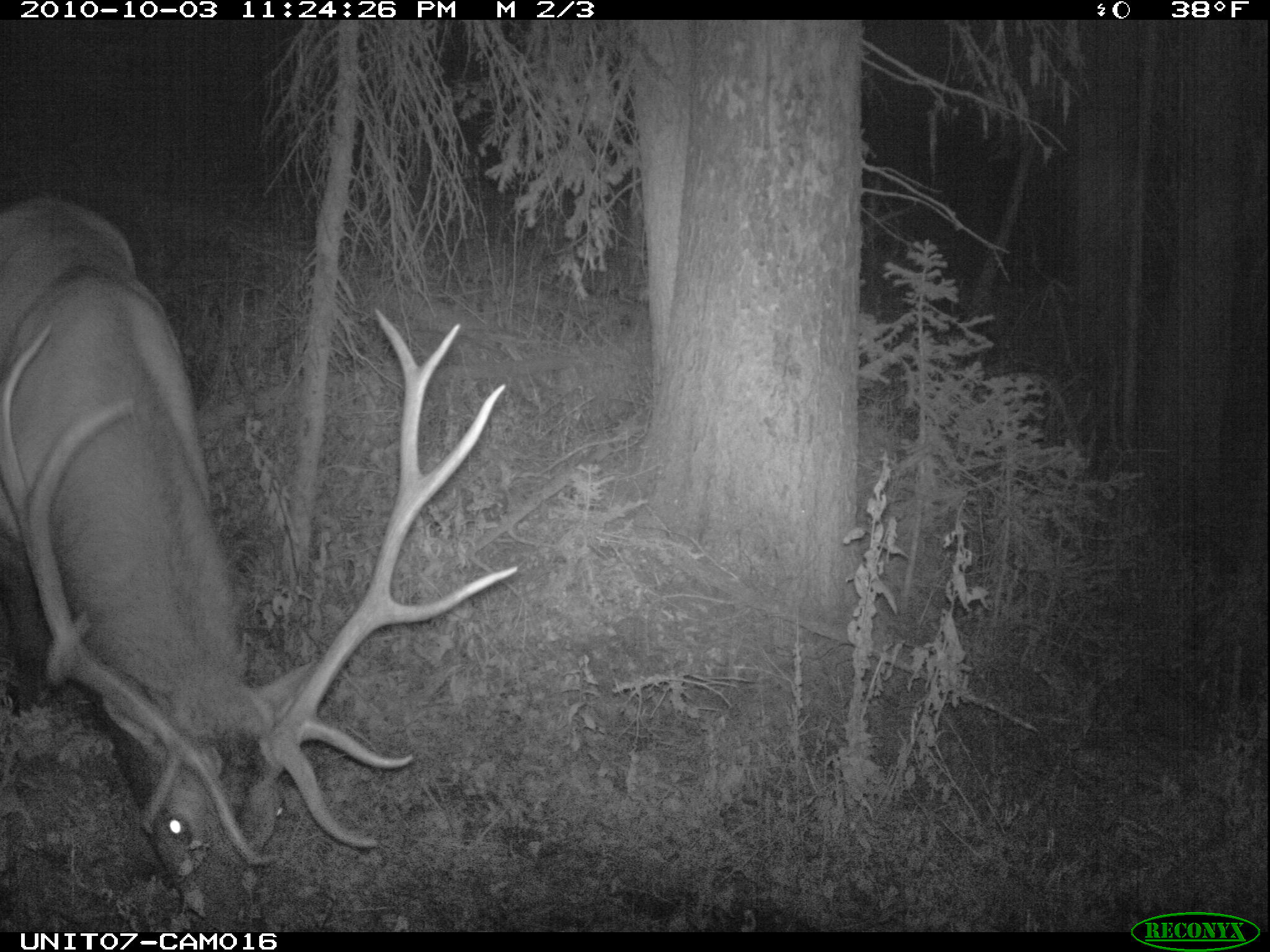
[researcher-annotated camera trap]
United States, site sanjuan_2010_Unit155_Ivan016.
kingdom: Animalia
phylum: Chordata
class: Mammalia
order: Artiodactyla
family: Cervidae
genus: Cervus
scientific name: Cervus elaphus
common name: red deer